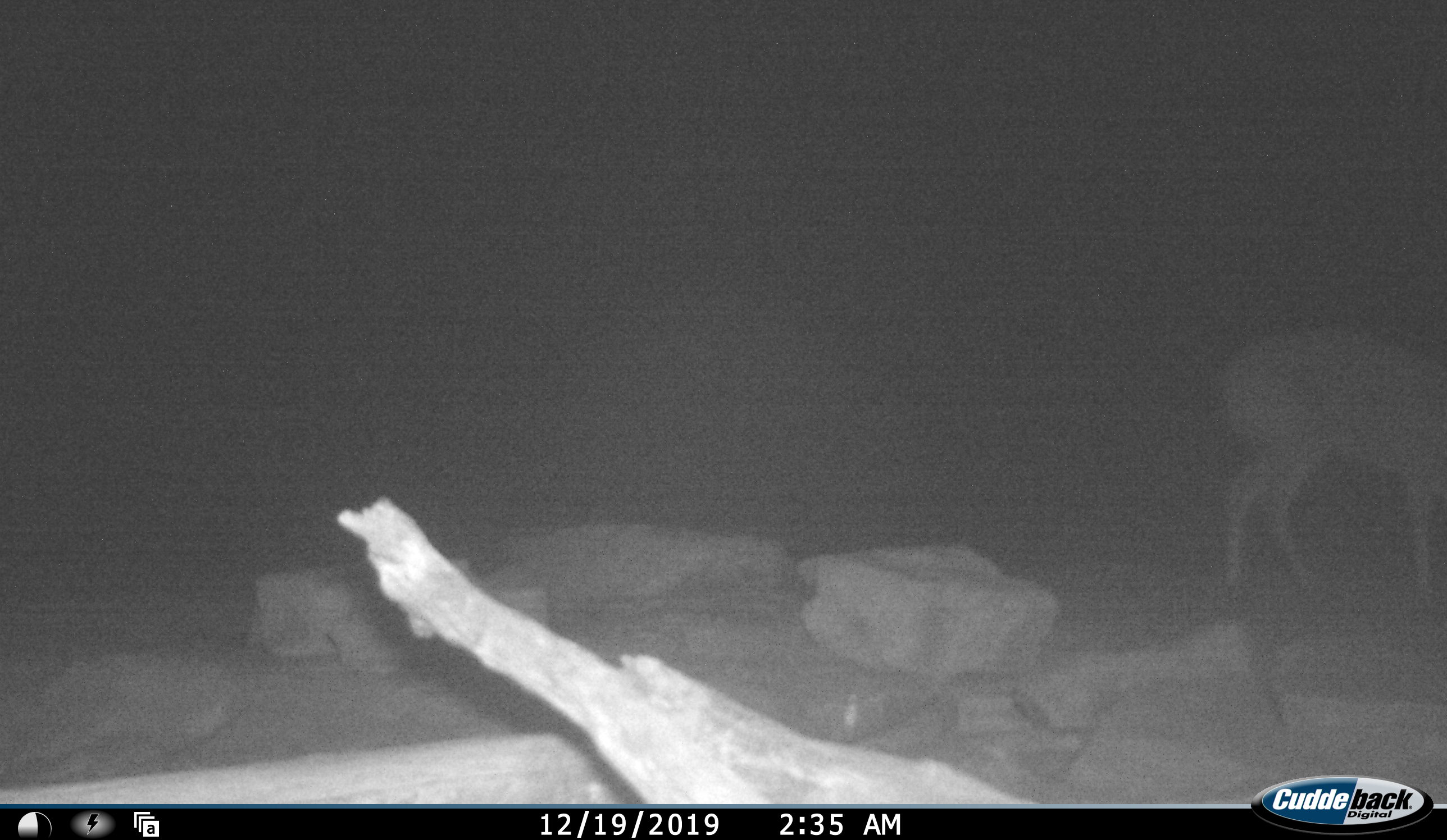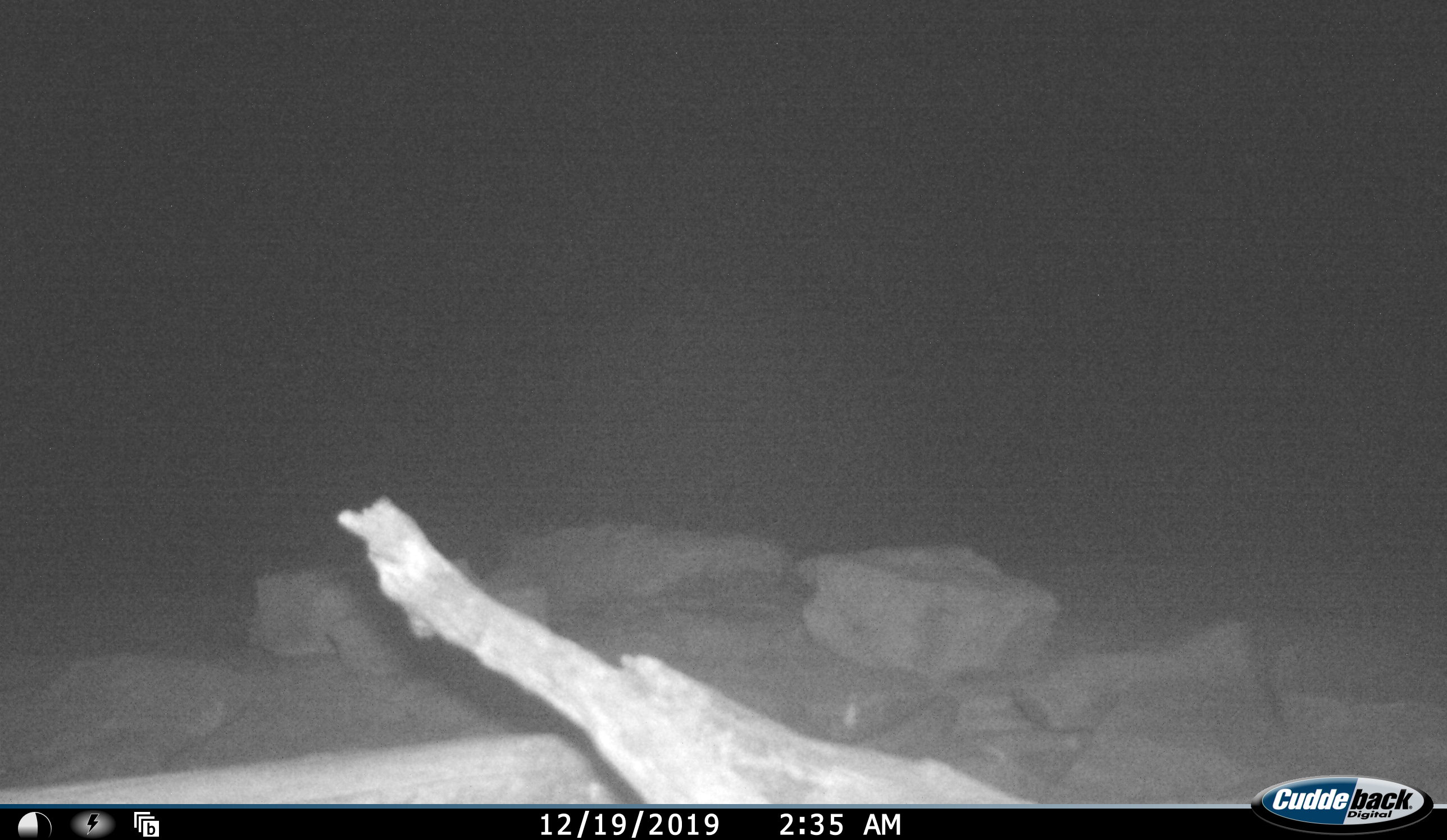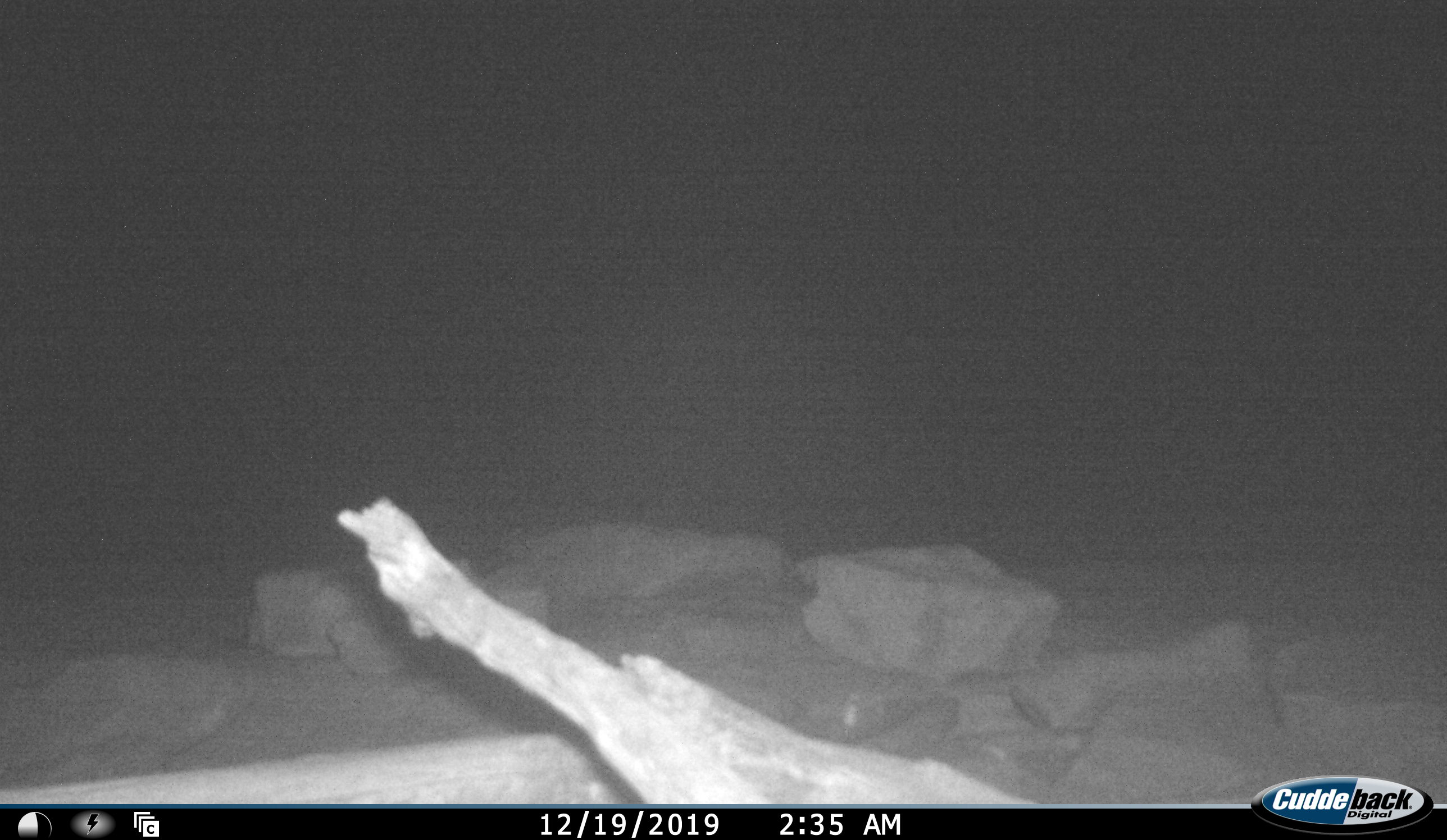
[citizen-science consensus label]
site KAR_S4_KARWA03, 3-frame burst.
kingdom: Animalia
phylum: Chordata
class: Mammalia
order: Artiodactyla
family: Bovidae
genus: Sylvicapra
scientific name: Sylvicapra grimmia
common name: common duiker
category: duikercommongrey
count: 1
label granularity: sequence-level